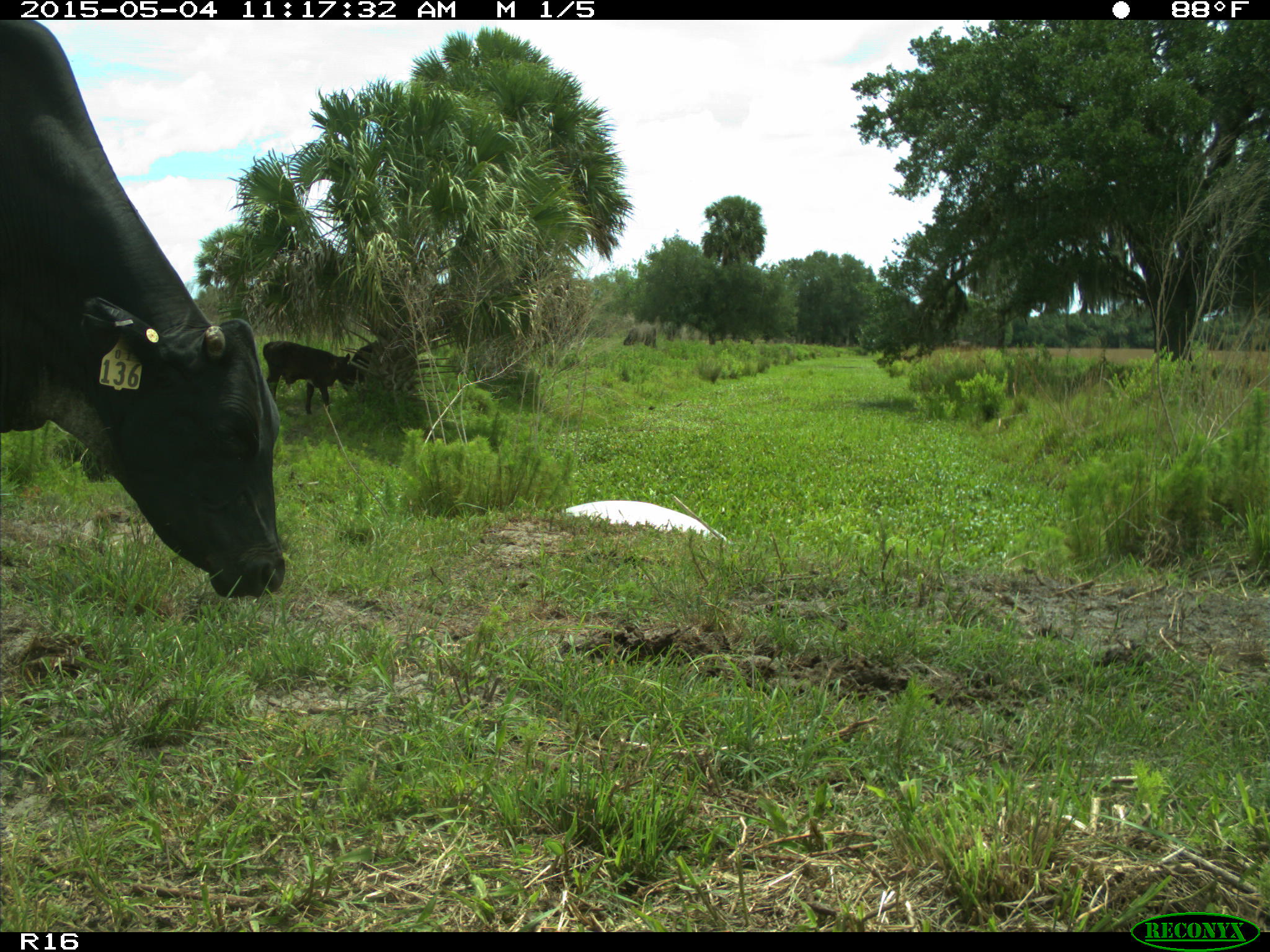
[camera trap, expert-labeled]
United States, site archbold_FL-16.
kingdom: Animalia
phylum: Chordata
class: Mammalia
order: Artiodactyla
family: Bovidae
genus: Bos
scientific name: Bos taurus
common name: domestic cow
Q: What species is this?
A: Bos taurus (domestic cow).